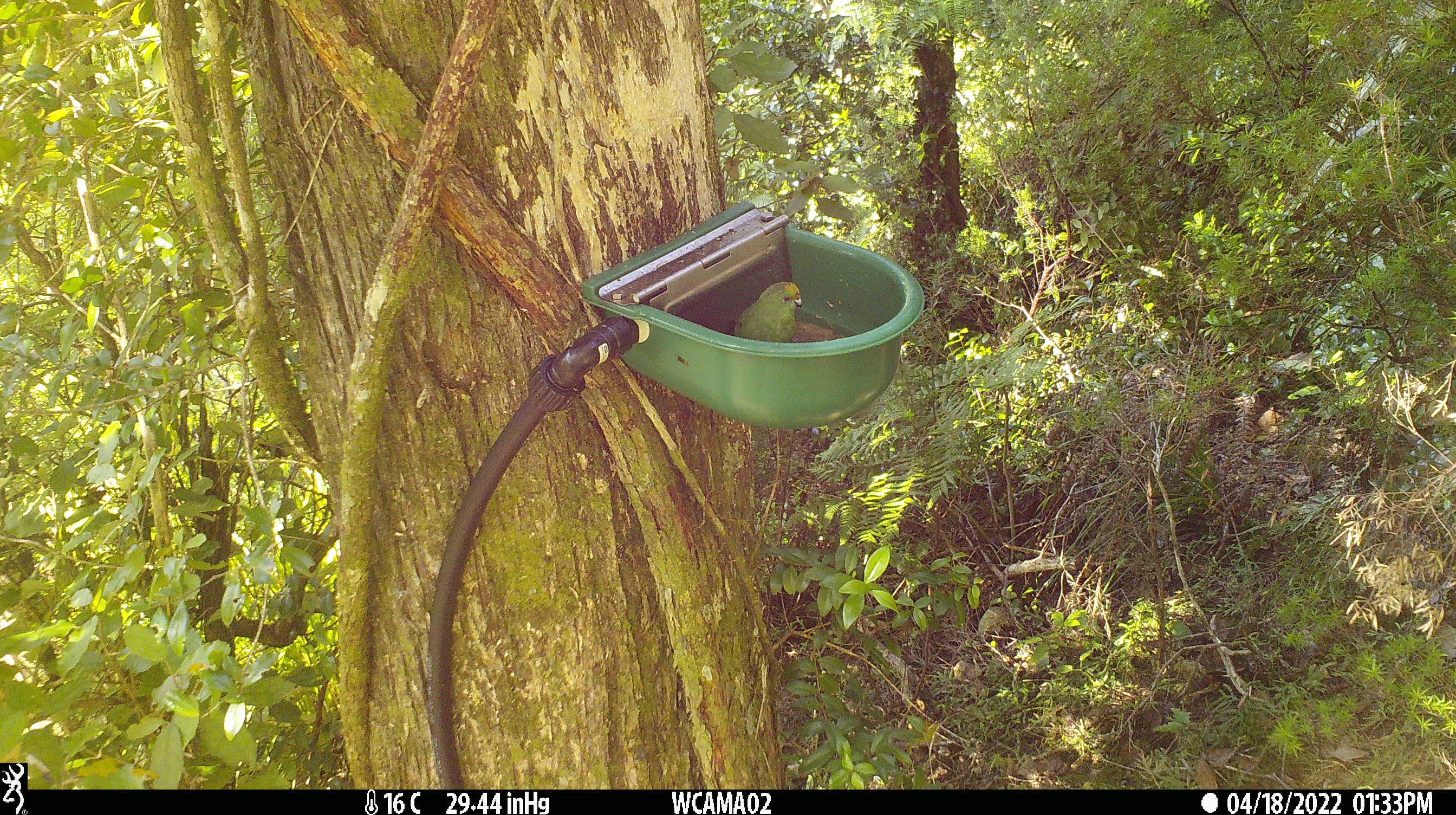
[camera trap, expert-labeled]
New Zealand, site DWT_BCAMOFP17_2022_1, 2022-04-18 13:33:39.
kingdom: Animalia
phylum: Chordata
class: Aves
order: Psittaciformes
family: Psittaculidae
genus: Cyanoramphus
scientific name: Cyanoramphus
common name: parakeet